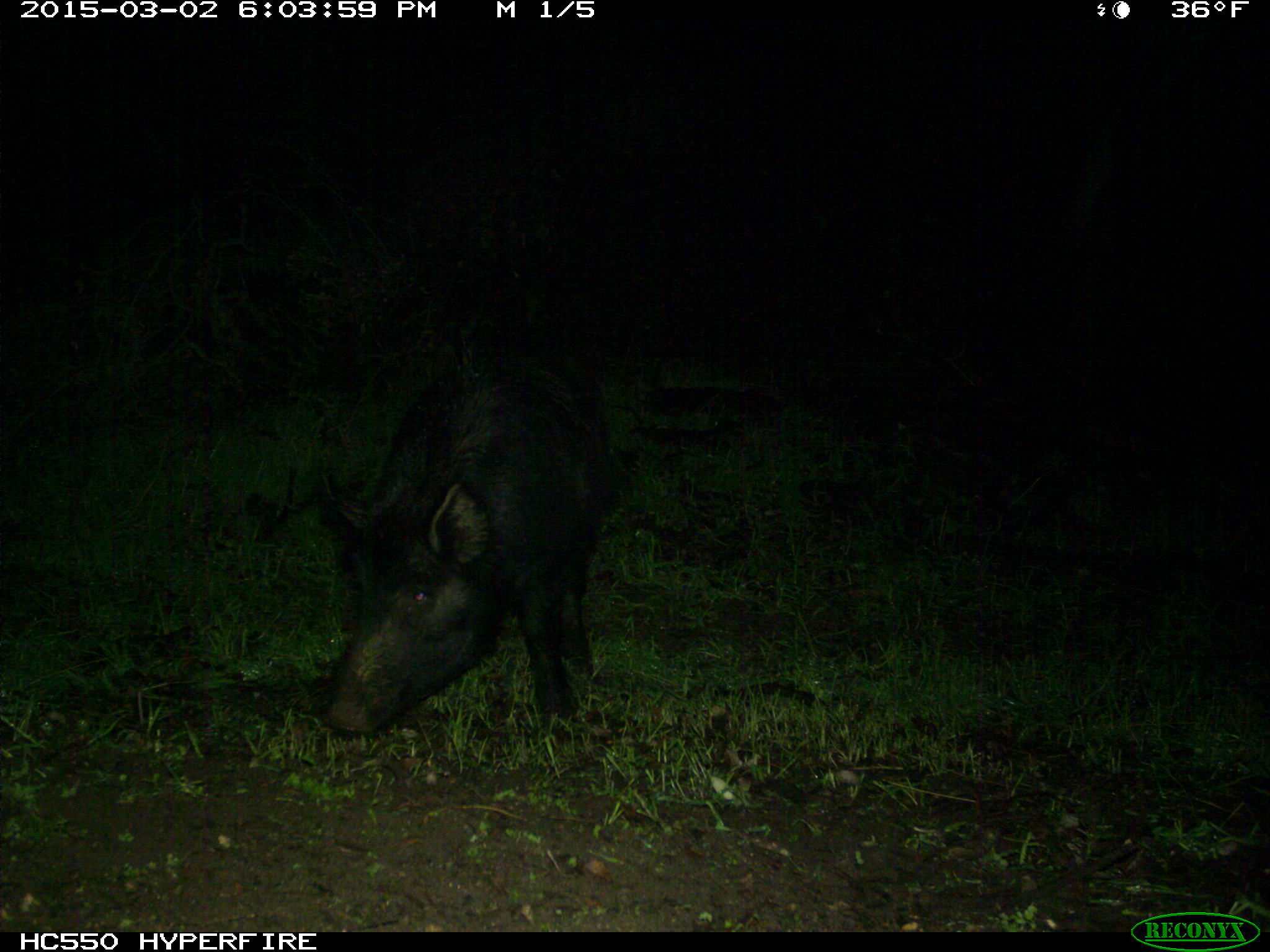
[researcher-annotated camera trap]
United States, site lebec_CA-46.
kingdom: Animalia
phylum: Chordata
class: Mammalia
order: Artiodactyla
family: Suidae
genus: Sus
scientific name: Sus scrofa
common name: wild boar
Sus scrofa (wild boar).